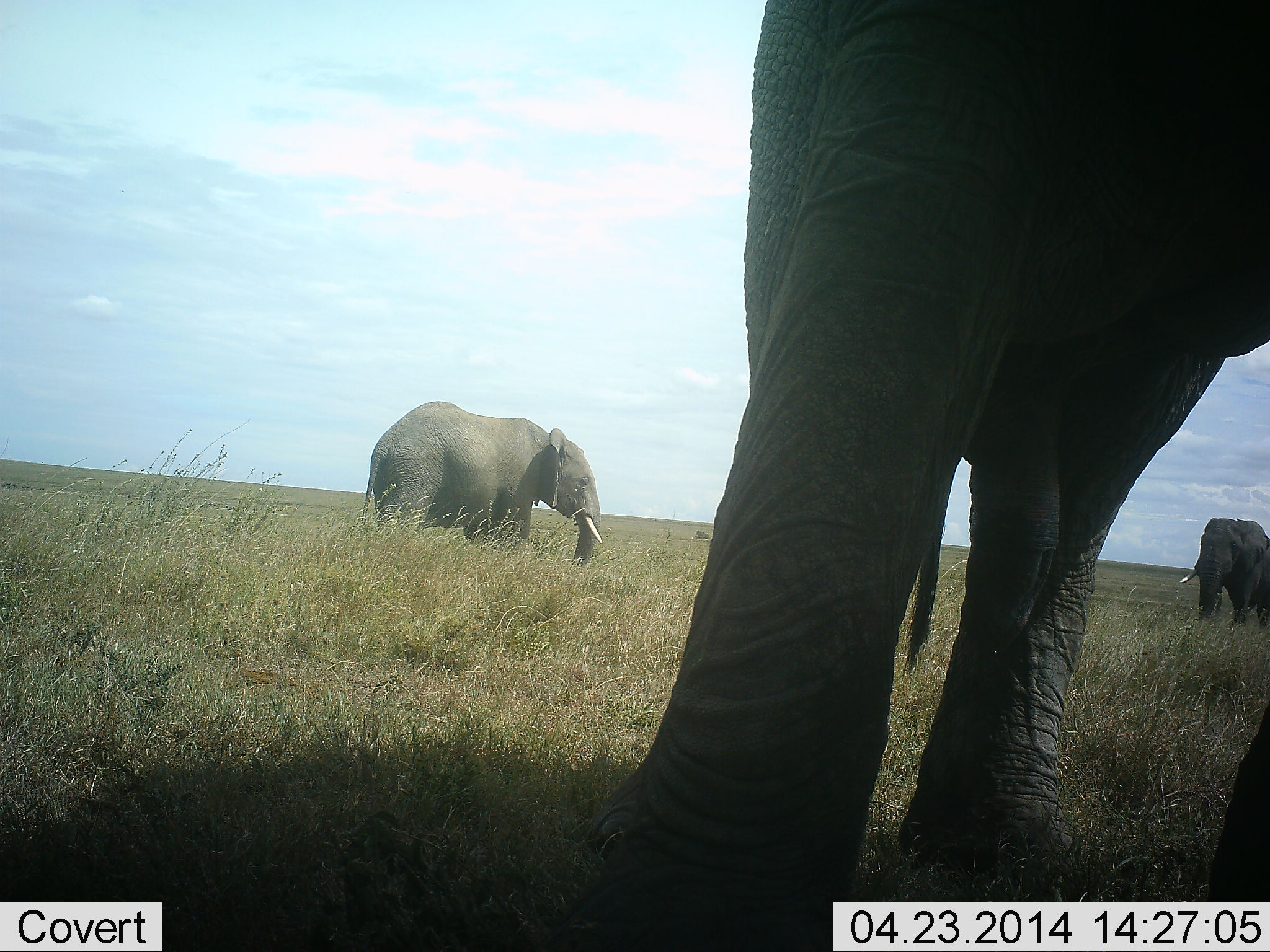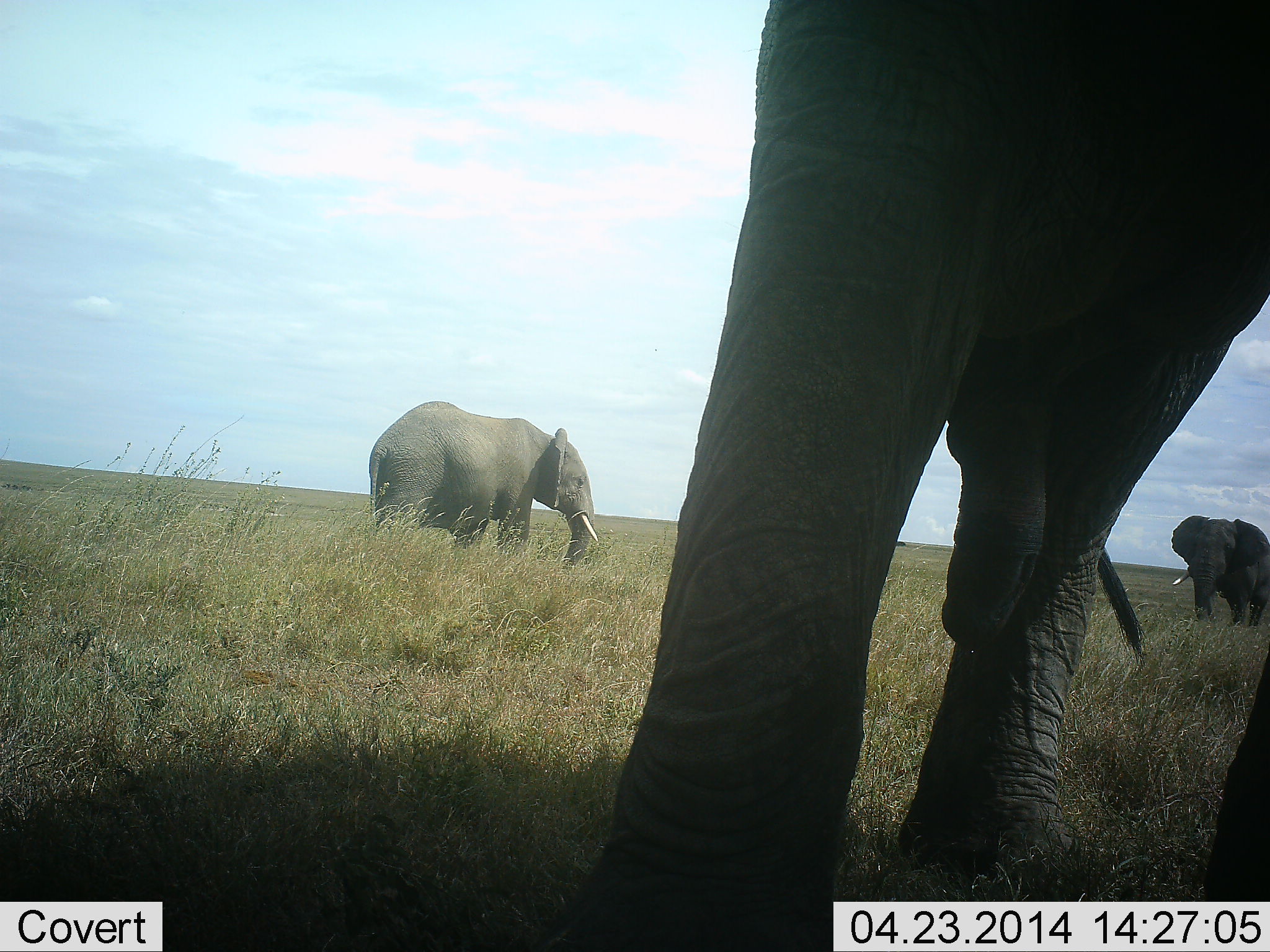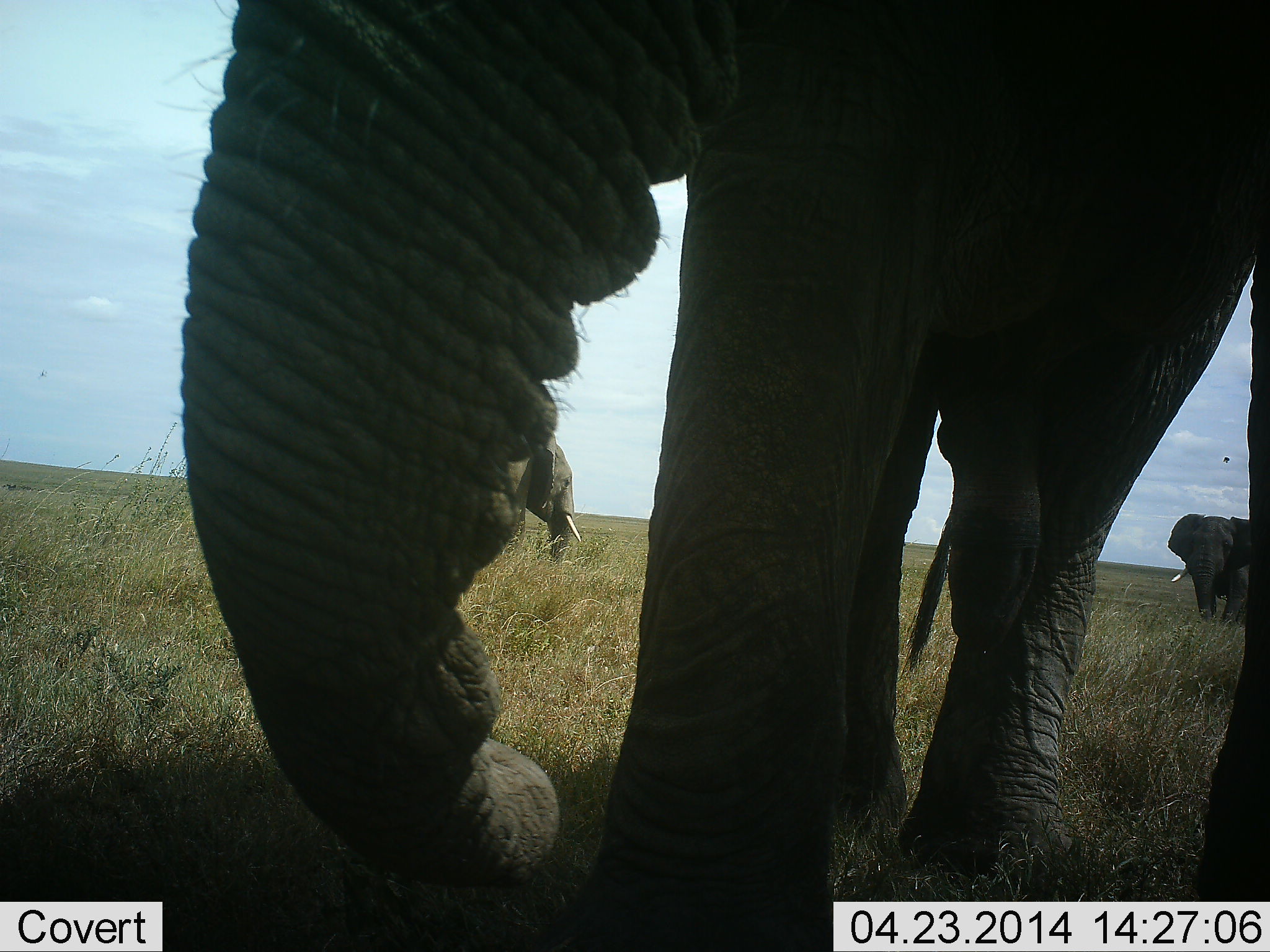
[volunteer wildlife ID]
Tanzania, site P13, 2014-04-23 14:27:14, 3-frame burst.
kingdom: Animalia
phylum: Chordata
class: Mammalia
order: Proboscidea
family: Elephantidae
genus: Loxodonta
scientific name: Loxodonta africana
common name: african bush elephant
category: elephant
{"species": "elephant (african bush elephant) (Loxodonta africana)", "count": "3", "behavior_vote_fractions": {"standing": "70%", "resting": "10%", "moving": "20%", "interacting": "20%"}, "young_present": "0%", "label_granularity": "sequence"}